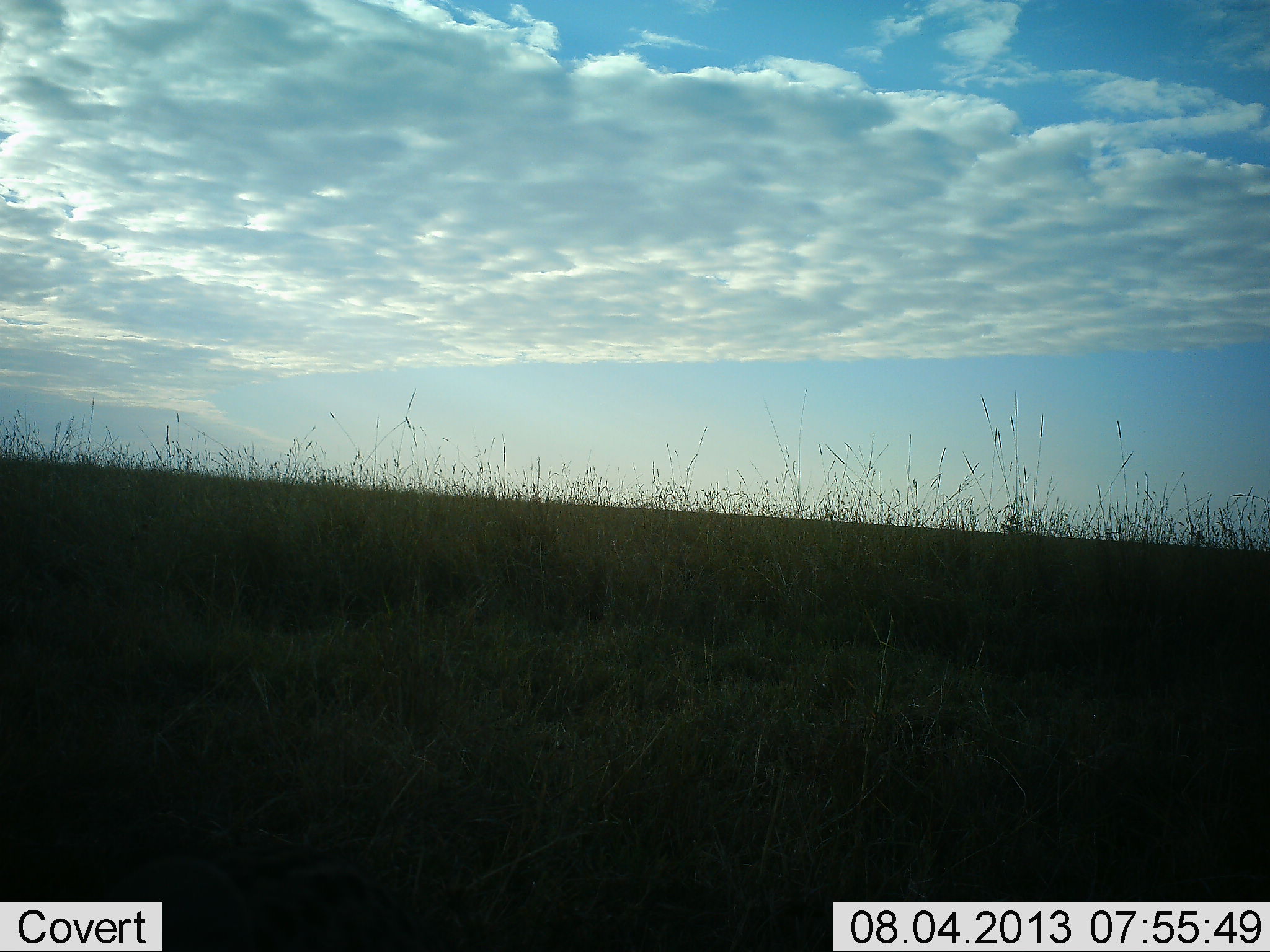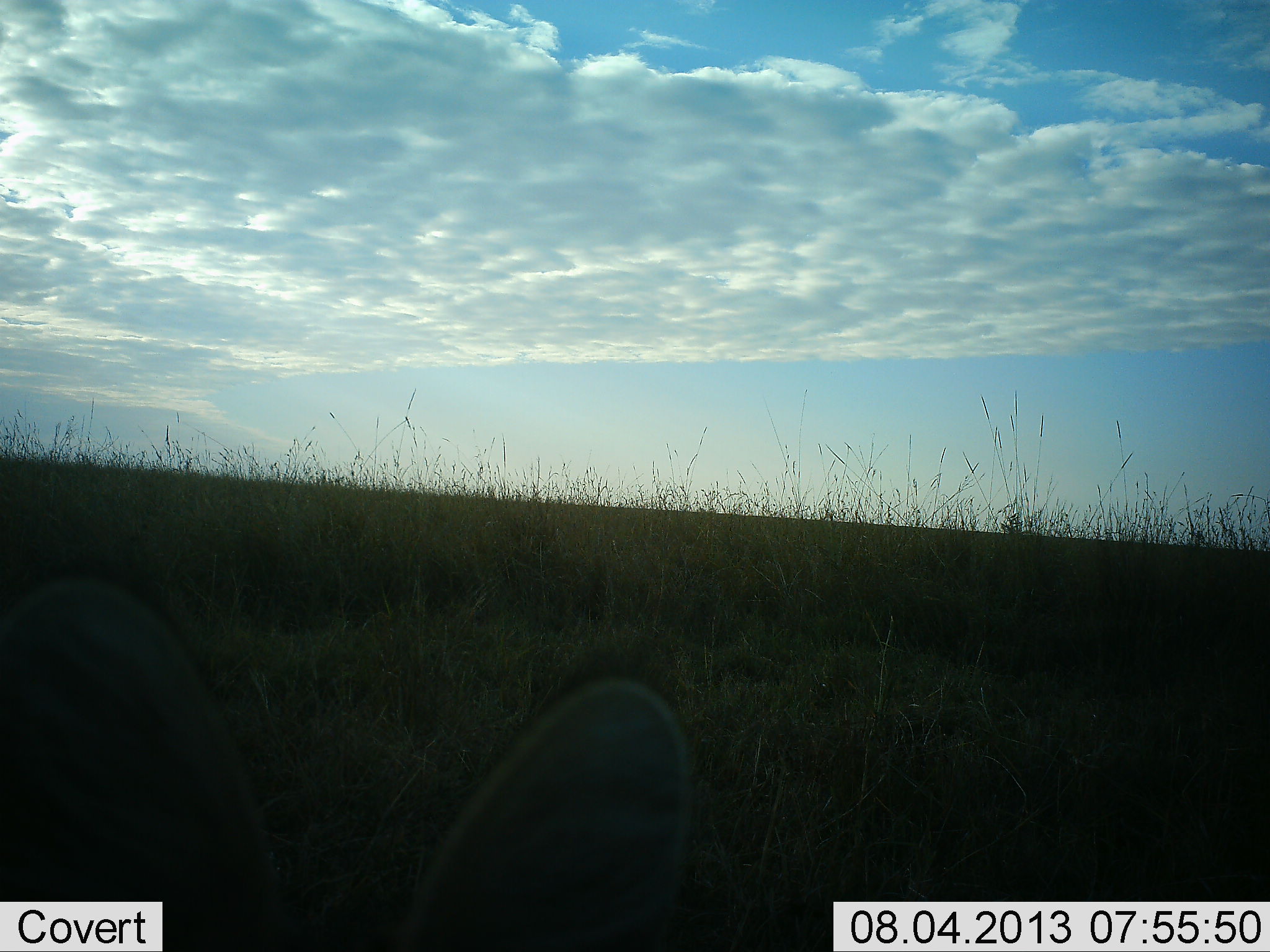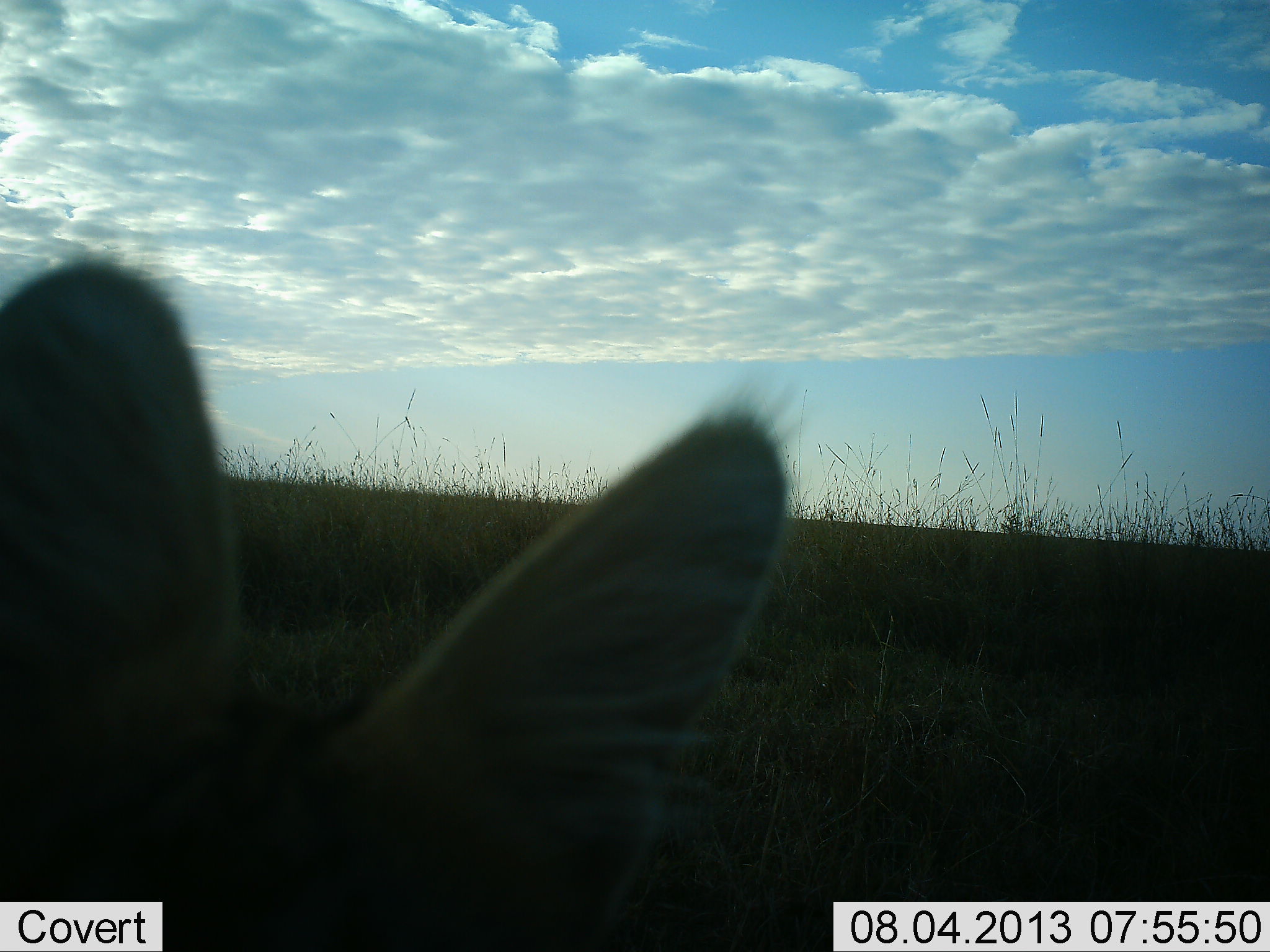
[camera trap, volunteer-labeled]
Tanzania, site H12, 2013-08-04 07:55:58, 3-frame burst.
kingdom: Animalia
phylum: Chordata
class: Mammalia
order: Carnivora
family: Felidae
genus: Leptailurus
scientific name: Leptailurus serval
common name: serval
Serval (Leptailurus serval), count 1. Behavior (volunteer vote fractions): standing 53%, resting 6%, moving 41%, interacting 12%. Young present (vote fraction): 0%. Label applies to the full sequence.